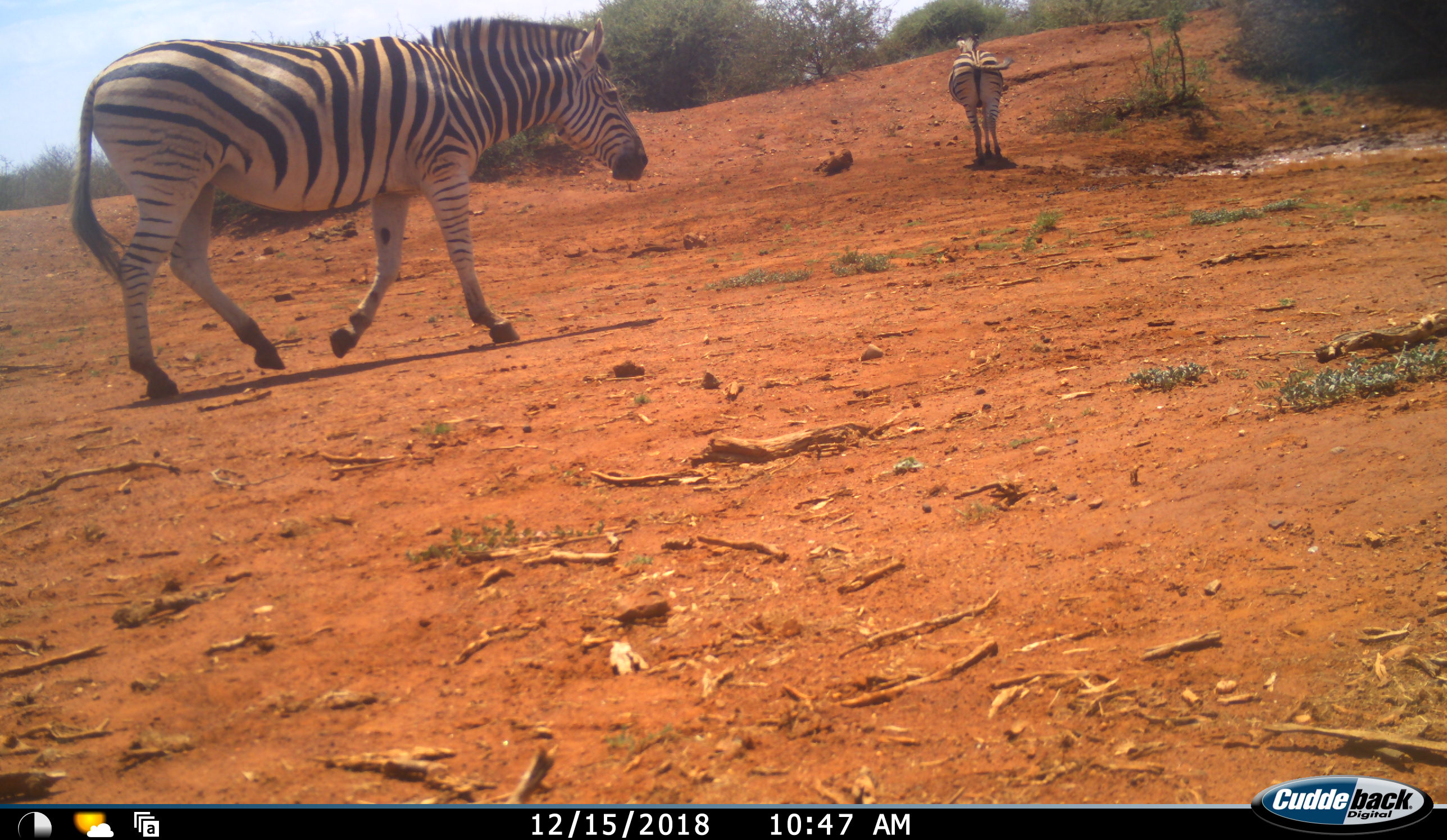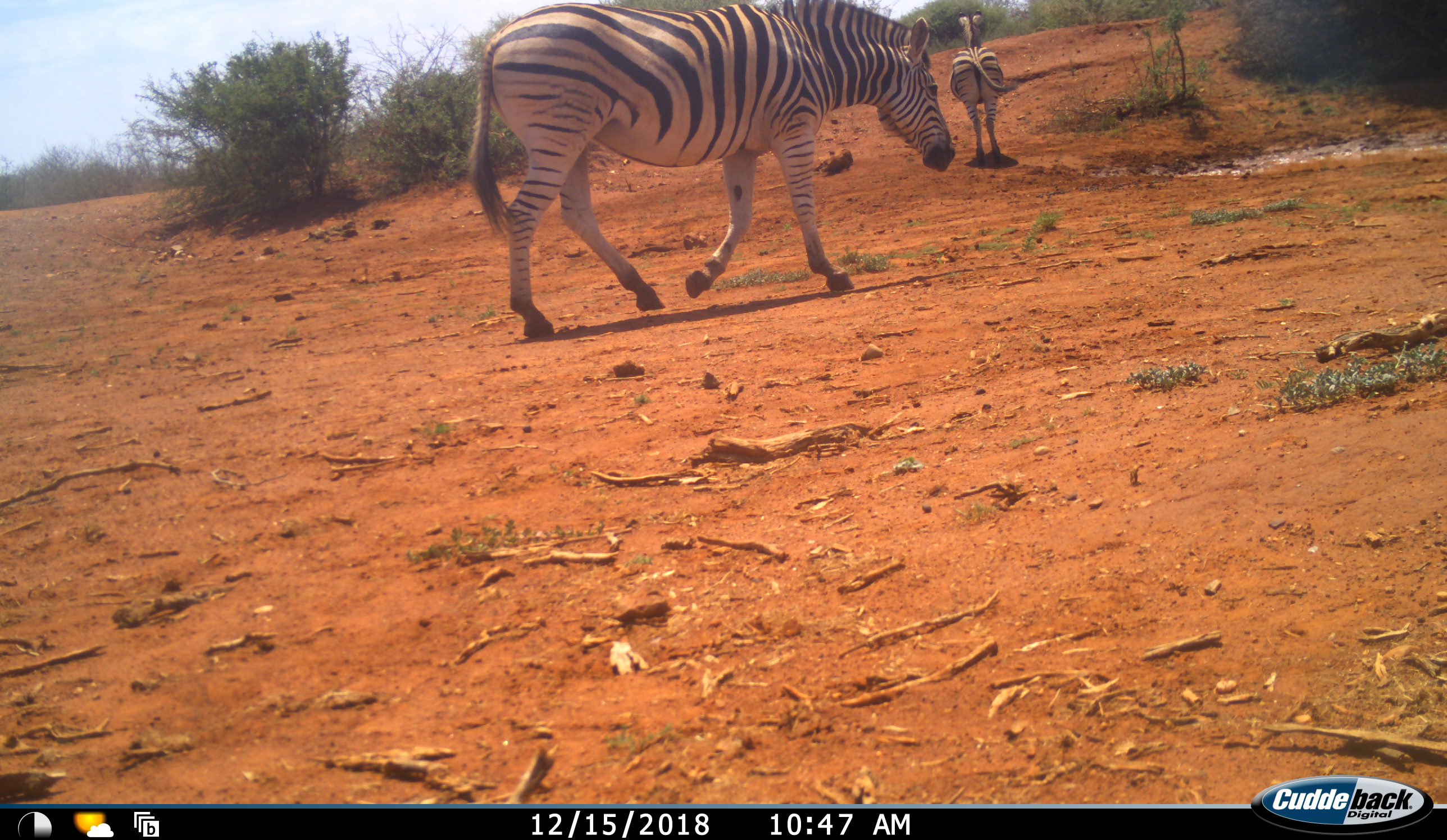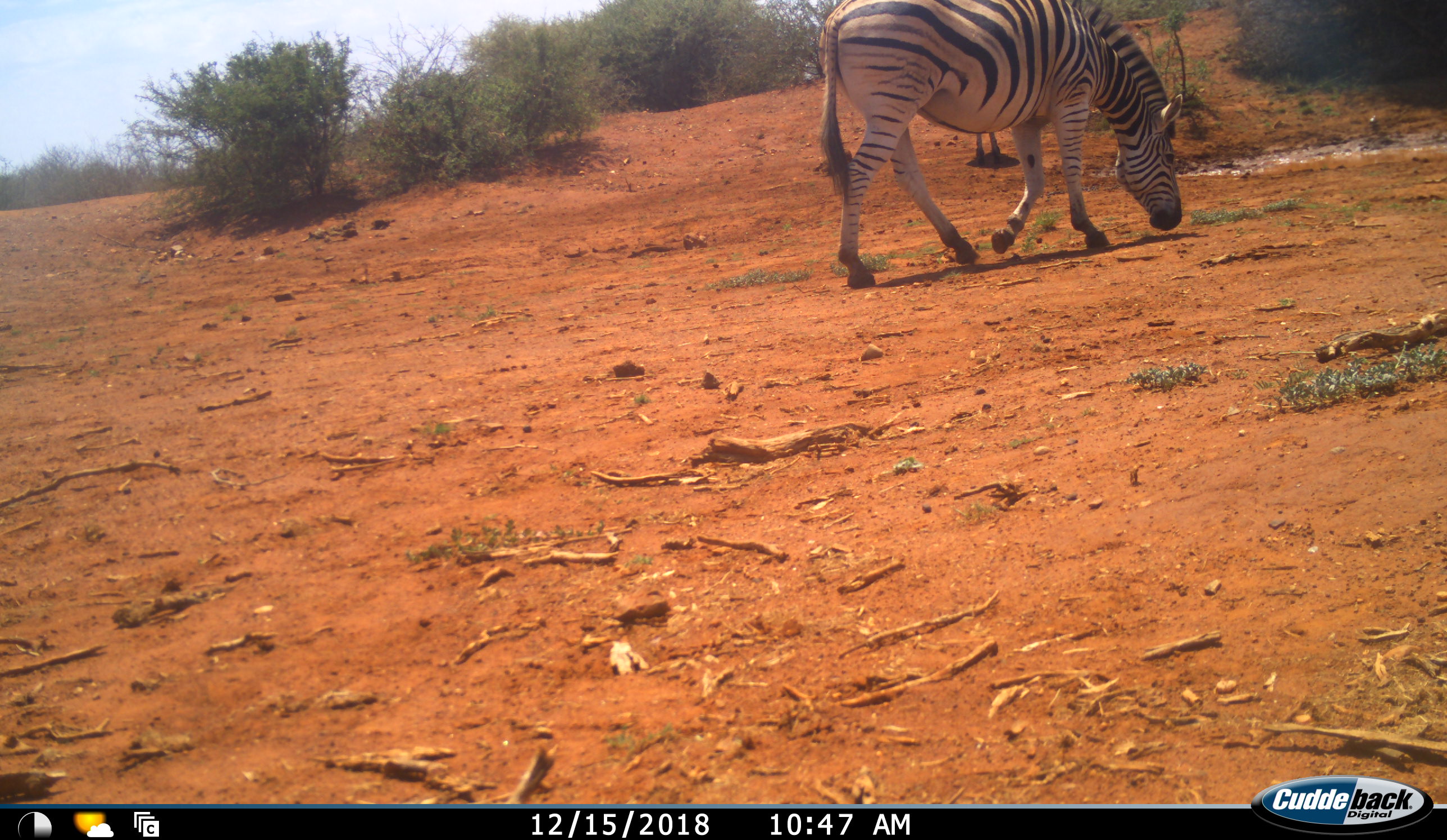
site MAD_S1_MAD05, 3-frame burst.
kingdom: Animalia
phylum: Chordata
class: Mammalia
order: Perissodactyla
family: Equidae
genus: Equus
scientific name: Equus quagga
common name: plains zebra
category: zebraplains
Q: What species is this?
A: Zebraplains (plains zebra) (Equus quagga).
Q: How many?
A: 2.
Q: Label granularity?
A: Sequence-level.